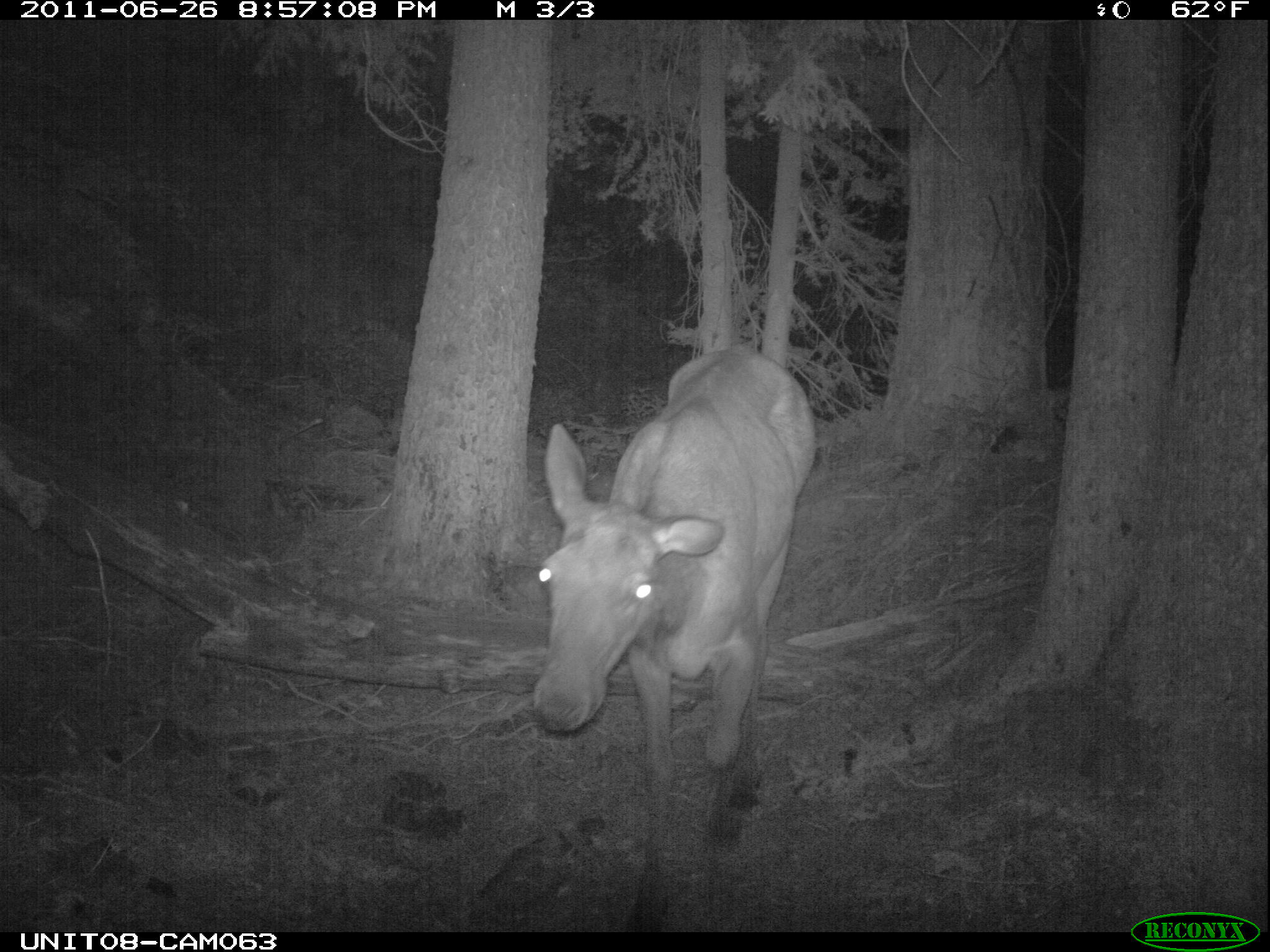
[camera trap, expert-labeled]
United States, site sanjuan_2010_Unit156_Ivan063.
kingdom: Animalia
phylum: Chordata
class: Mammalia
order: Artiodactyla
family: Cervidae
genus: Cervus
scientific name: Cervus elaphus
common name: red deer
Cervus elaphus (red deer).